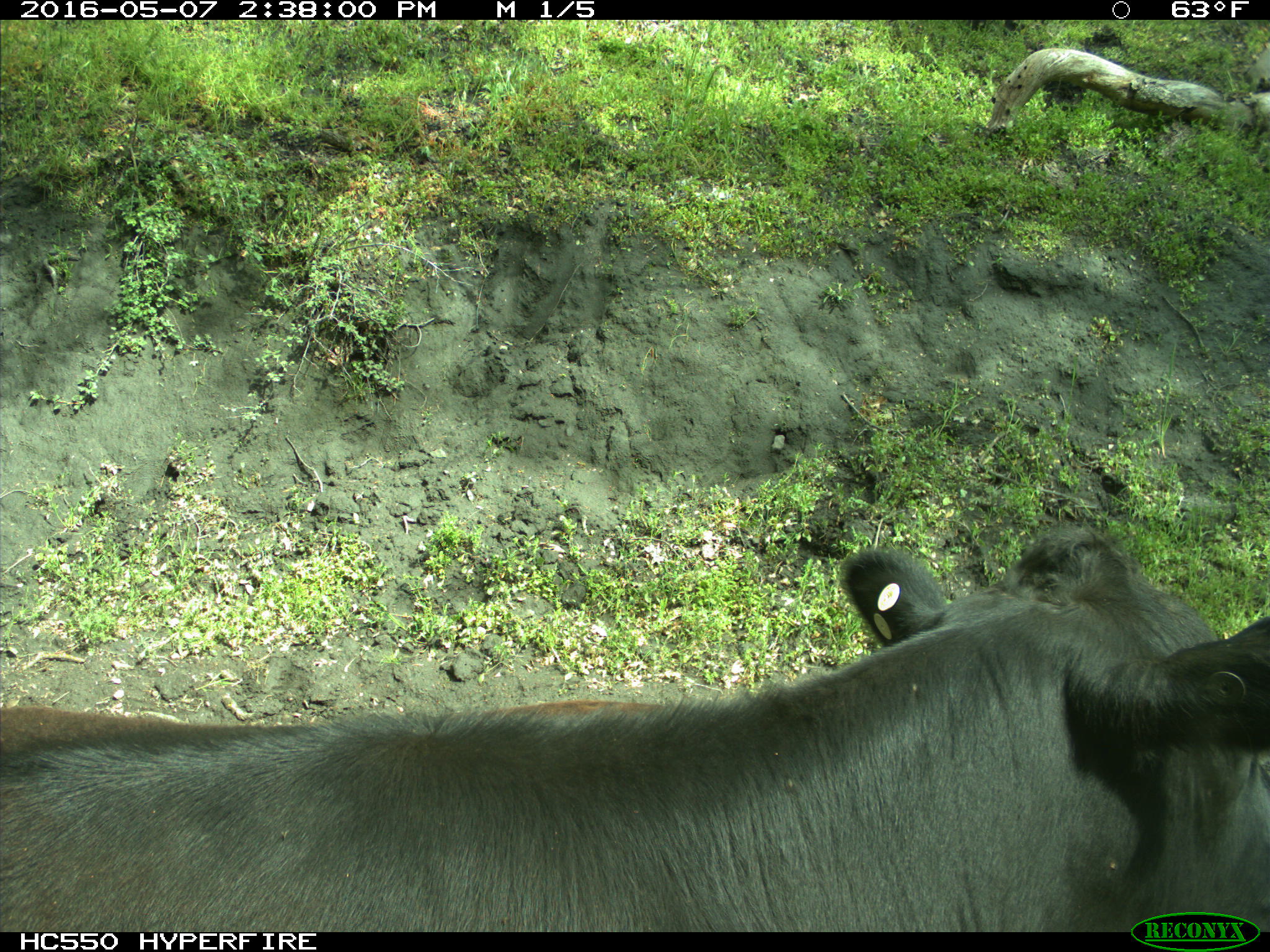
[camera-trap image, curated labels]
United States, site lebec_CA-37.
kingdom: Animalia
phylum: Chordata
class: Mammalia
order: Artiodactyla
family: Bovidae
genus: Bos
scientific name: Bos taurus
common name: domestic cow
Bos taurus (domestic cow).